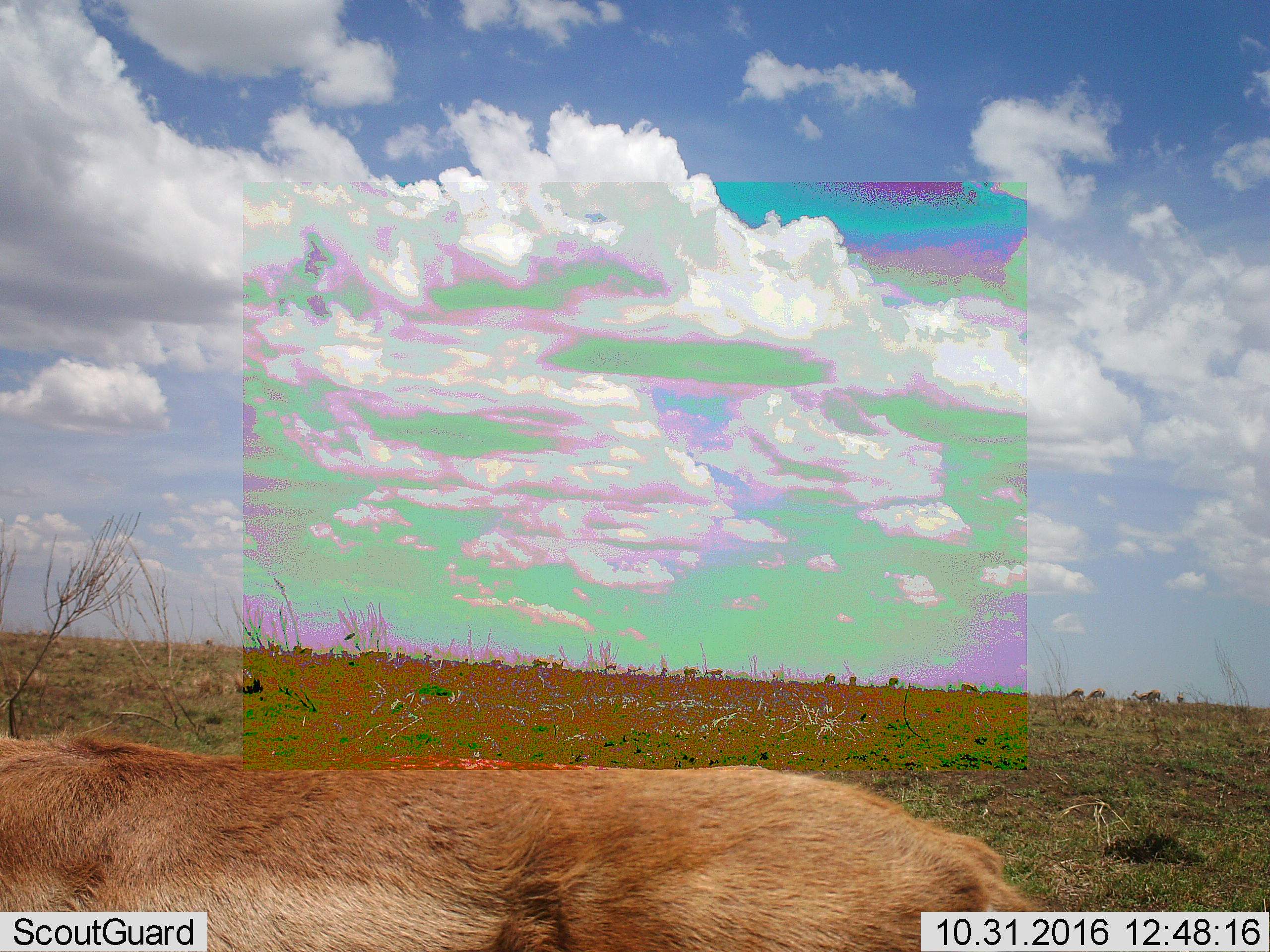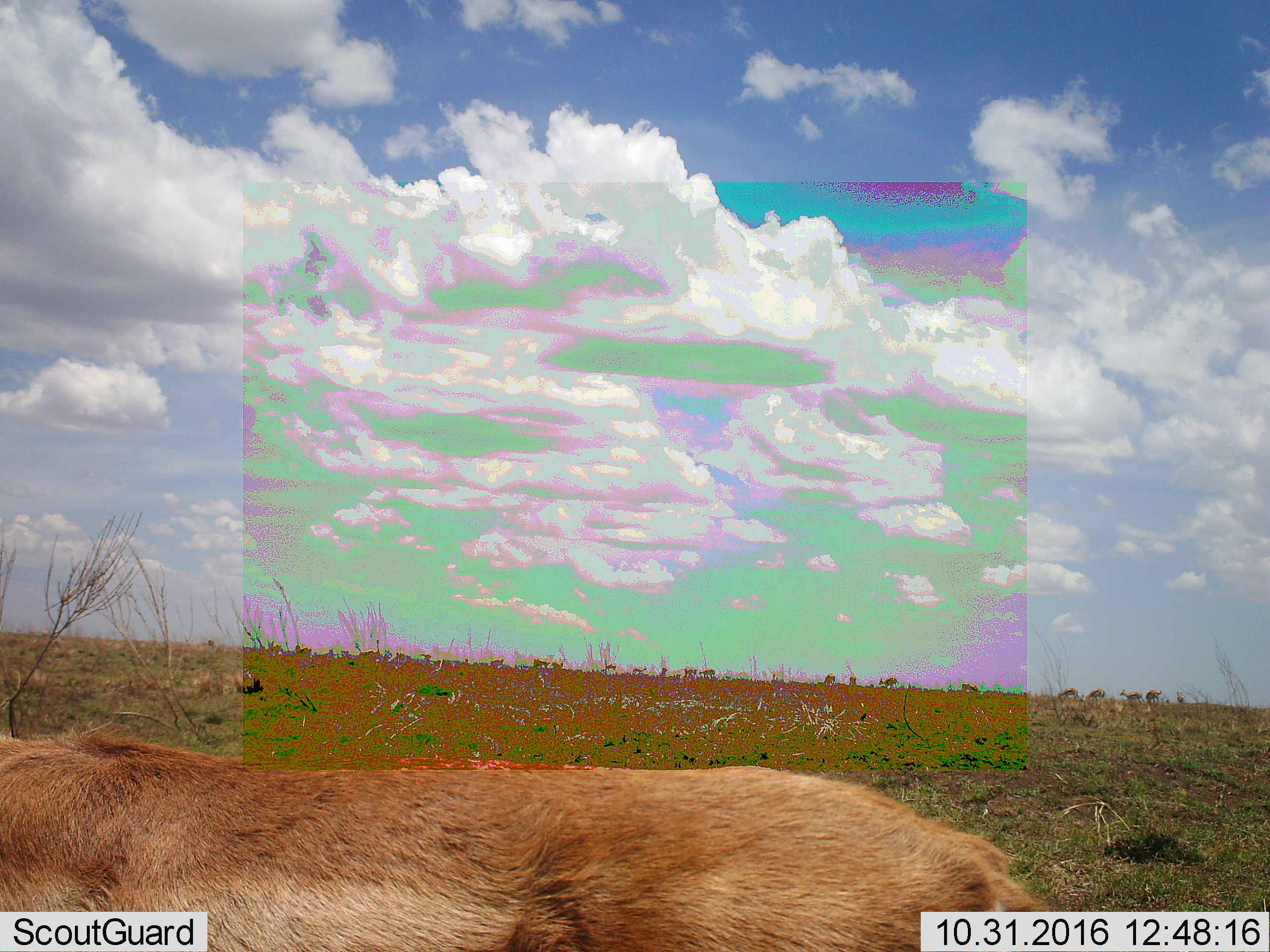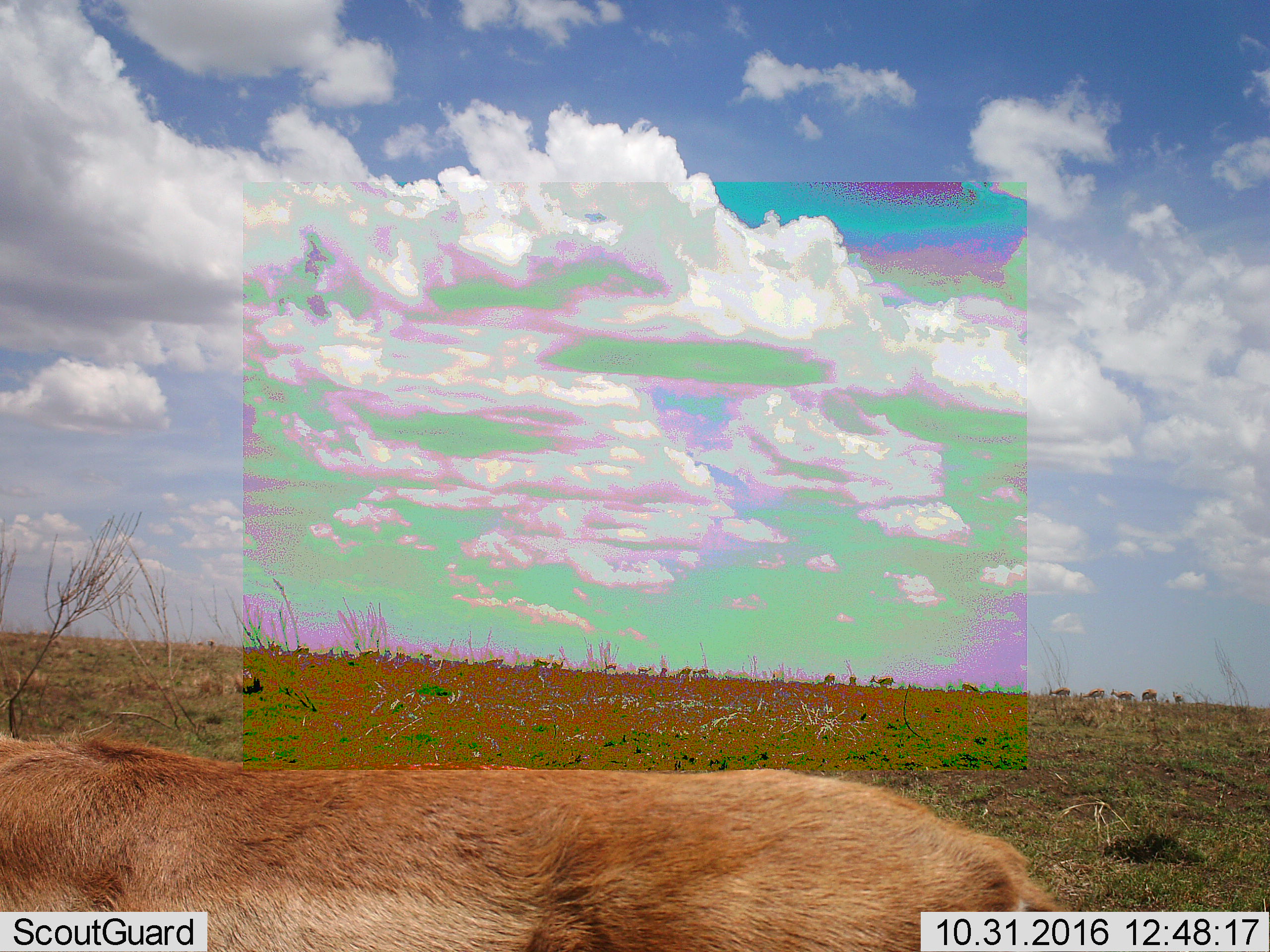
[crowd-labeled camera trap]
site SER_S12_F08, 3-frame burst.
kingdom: Animalia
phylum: Chordata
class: Mammalia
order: Artiodactyla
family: Bovidae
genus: Eudorcas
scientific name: Eudorcas thomsonii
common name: thomson's gazelle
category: gazellethomsons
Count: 11-50.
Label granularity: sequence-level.